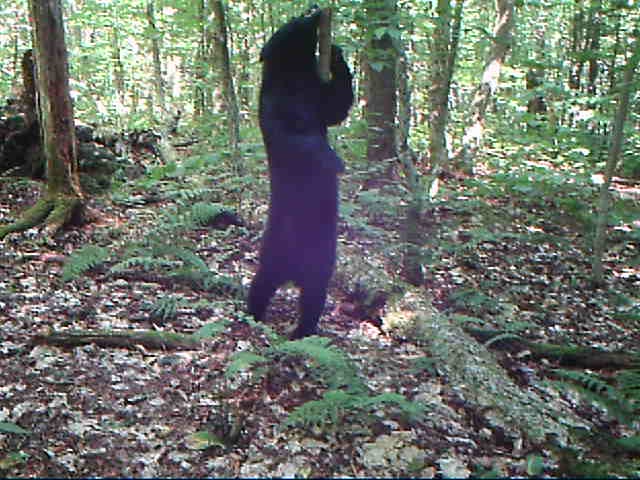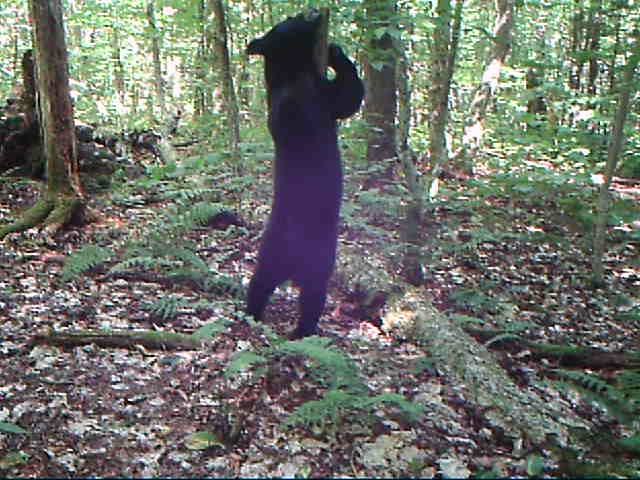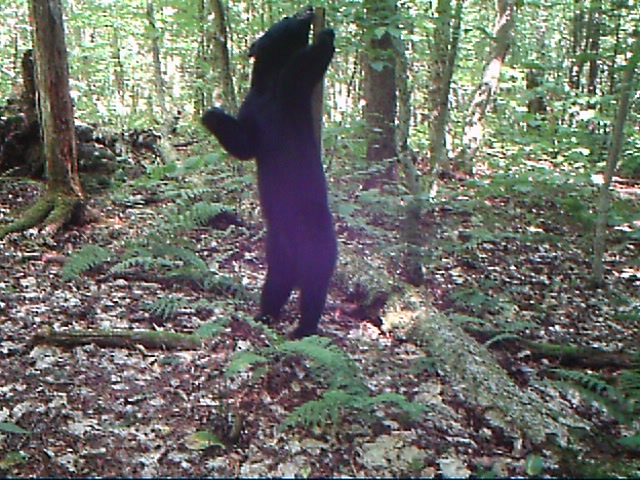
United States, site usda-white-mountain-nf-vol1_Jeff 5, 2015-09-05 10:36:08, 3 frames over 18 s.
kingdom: Animalia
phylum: Chordata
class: Mammalia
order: Carnivora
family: Ursidae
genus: Ursus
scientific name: Ursus americanus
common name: black bear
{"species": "black bear (Ursus americanus)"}